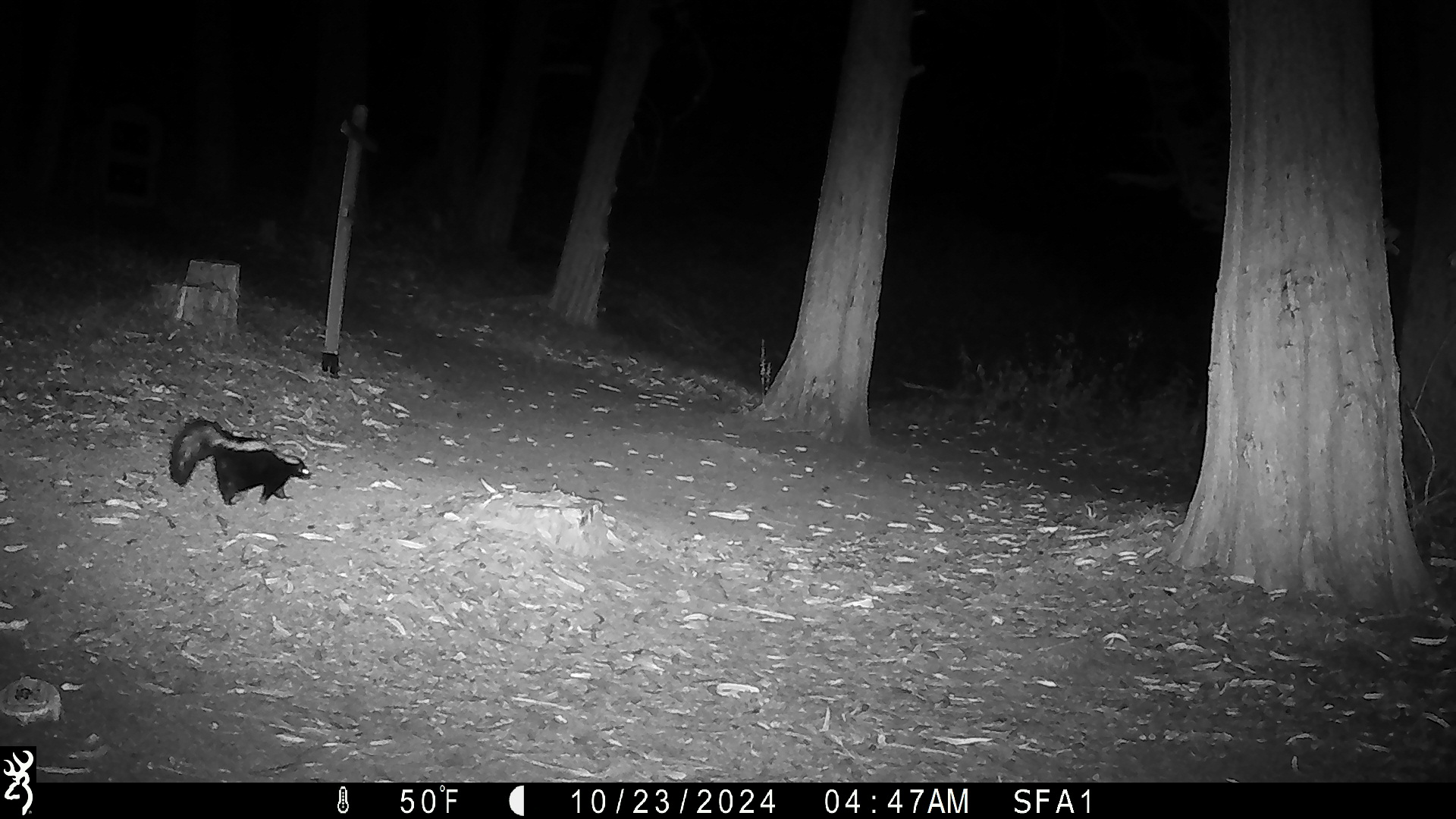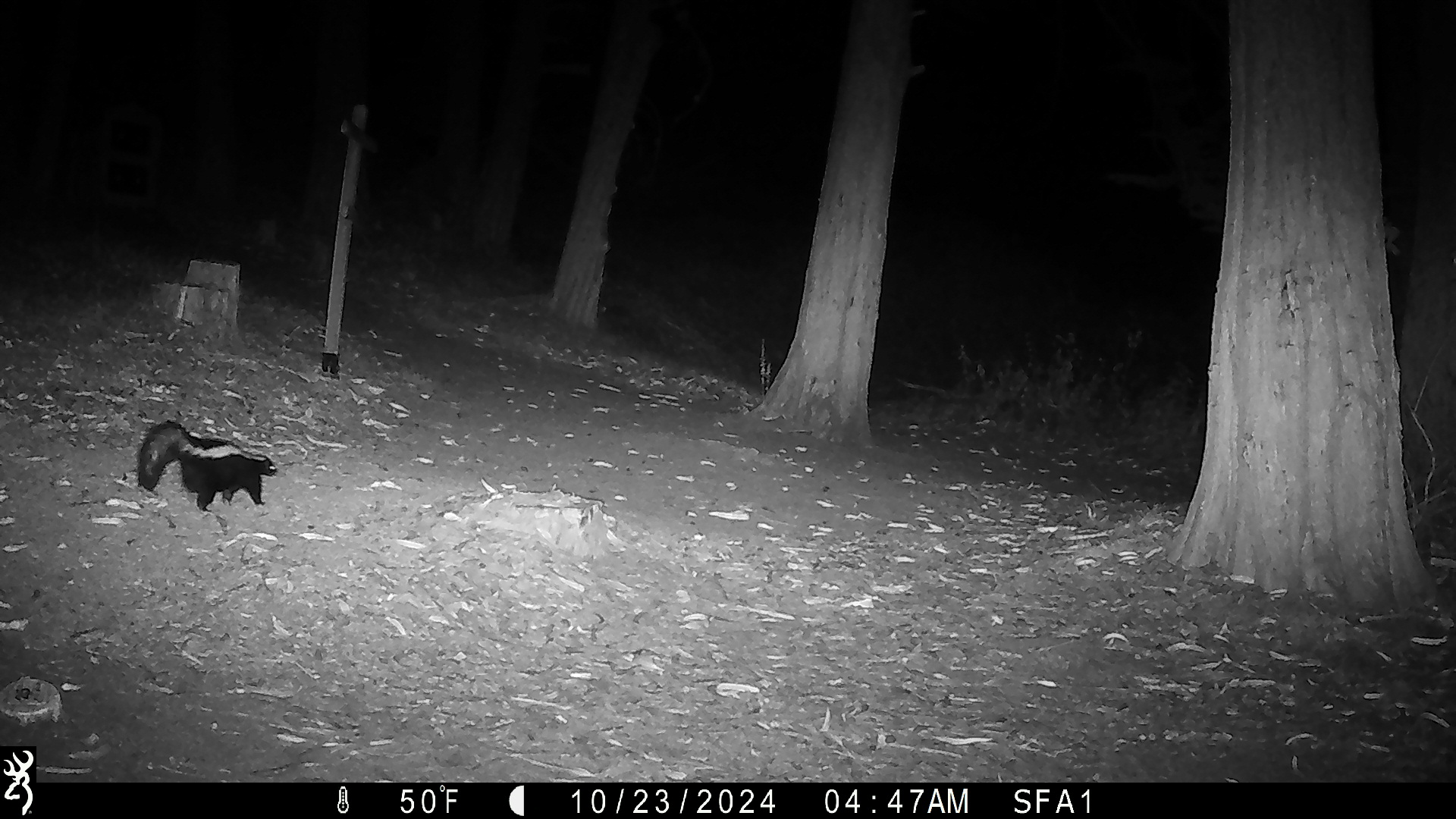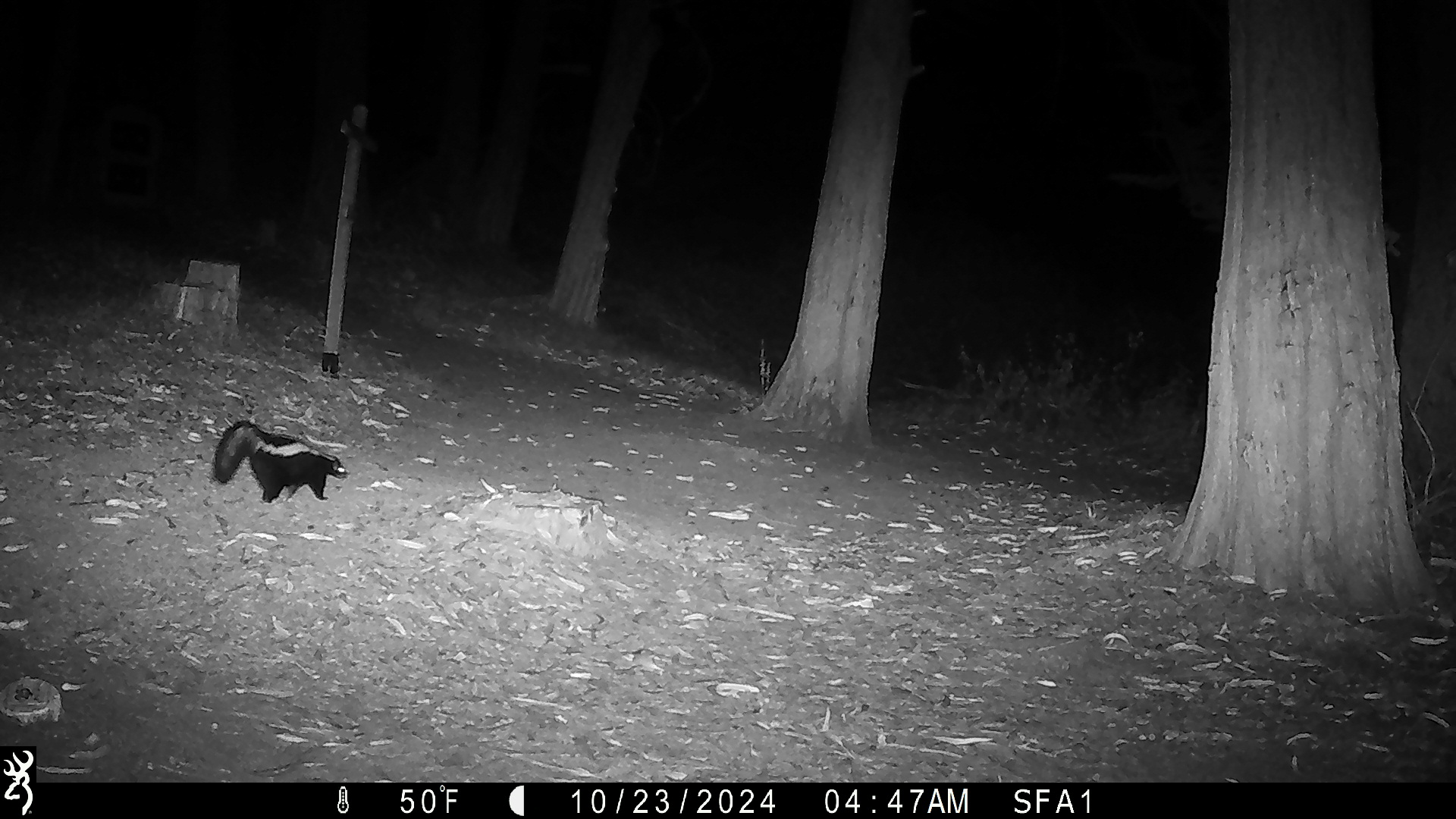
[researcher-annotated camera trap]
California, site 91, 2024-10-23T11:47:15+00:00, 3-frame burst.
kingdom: Animalia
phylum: Chordata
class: Mammalia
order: Carnivora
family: Mephitidae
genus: Mephitis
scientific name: Mephitis mephitis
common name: striped skunk